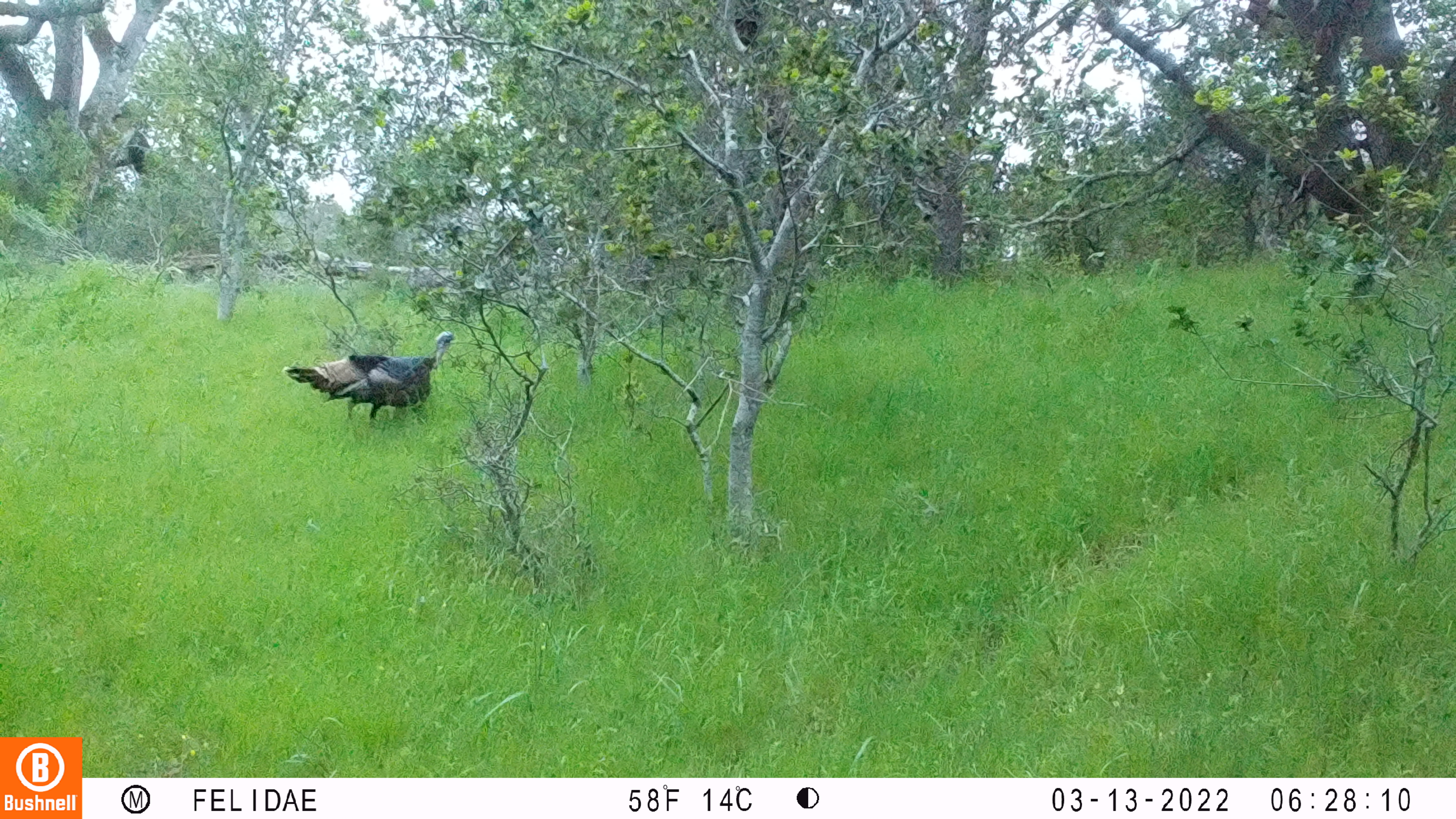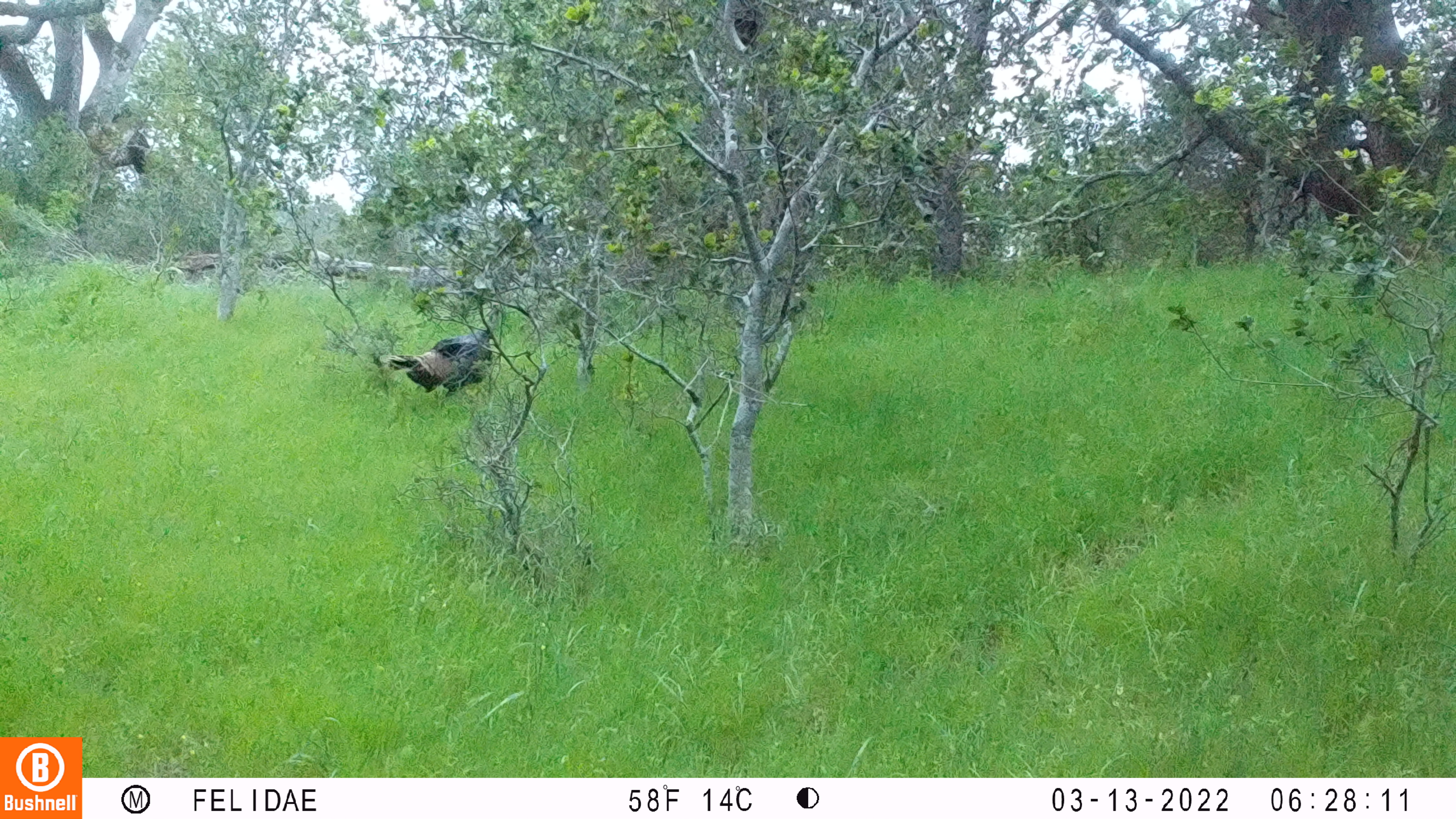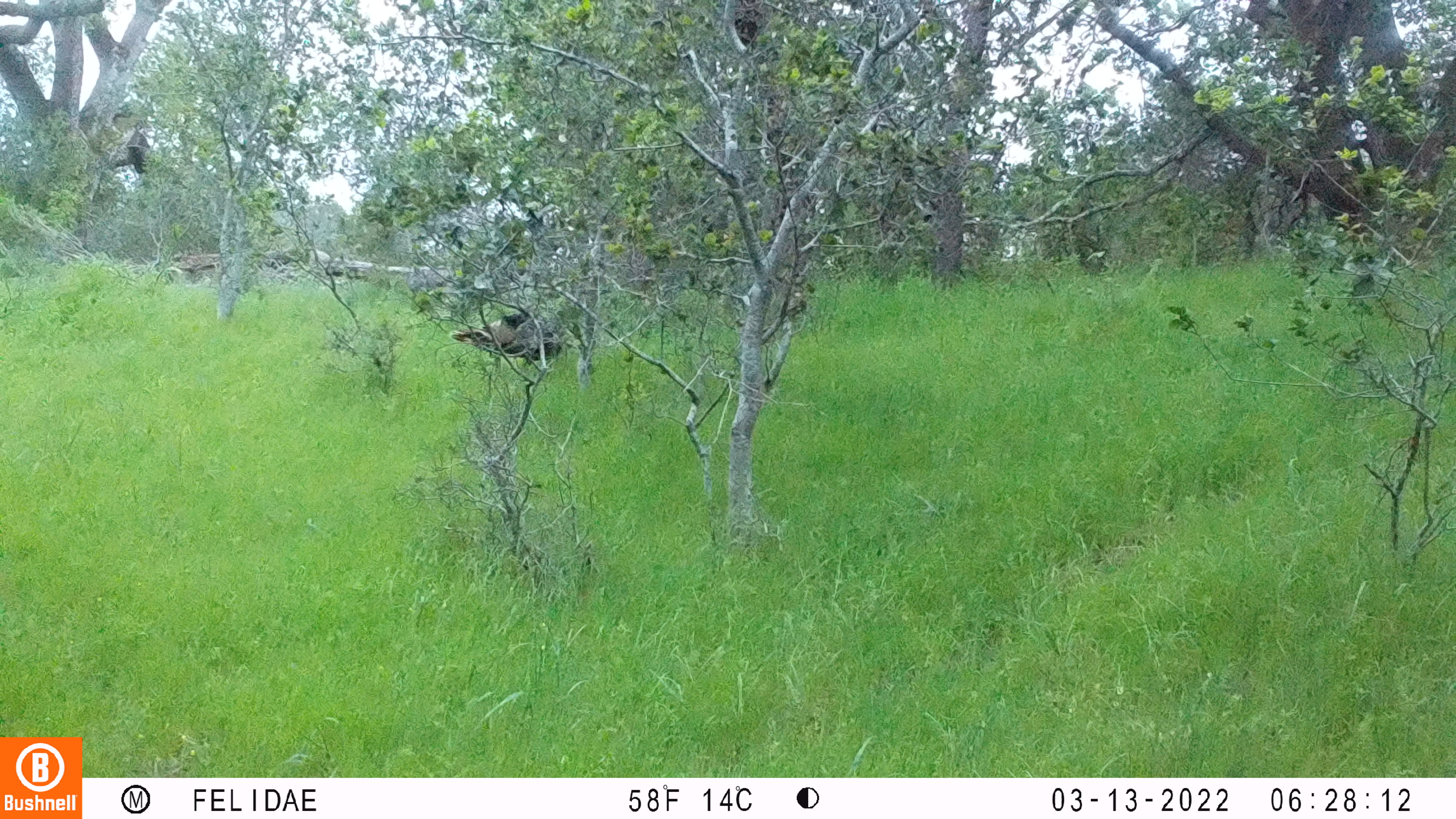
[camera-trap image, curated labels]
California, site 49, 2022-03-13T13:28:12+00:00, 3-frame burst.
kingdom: Animalia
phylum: Chordata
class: Aves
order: Galliformes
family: Phasianidae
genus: Meleagris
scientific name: Meleagris gallopavo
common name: turkey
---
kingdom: Animalia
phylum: Chordata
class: Aves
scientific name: Aves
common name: bird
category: unknown bird